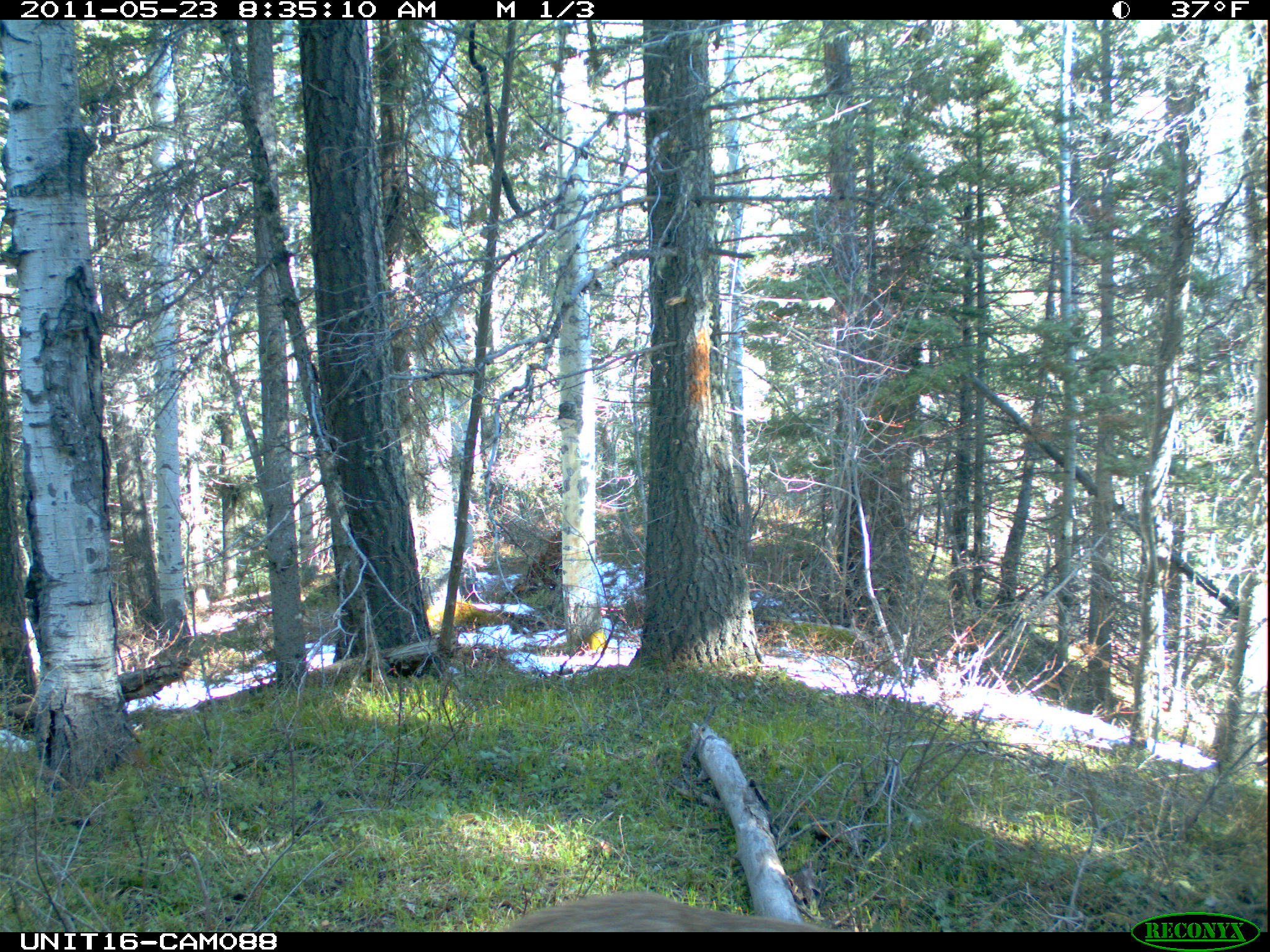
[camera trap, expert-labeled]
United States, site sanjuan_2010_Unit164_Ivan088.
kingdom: Animalia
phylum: Chordata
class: Mammalia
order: Artiodactyla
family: Cervidae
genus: Odocoileus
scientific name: Odocoileus hemionus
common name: mule deer